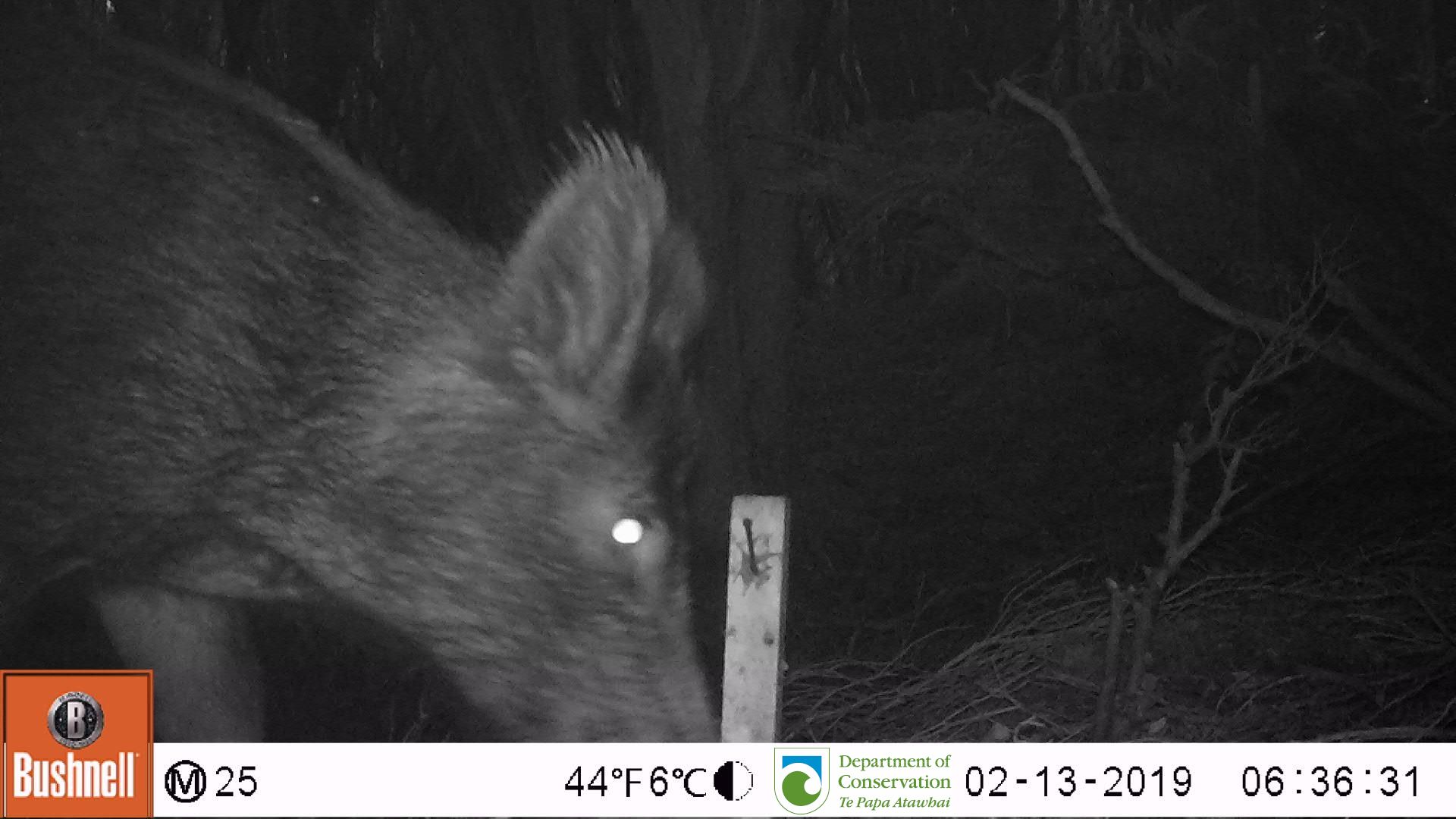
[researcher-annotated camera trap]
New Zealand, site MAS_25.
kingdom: Animalia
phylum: Chordata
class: Mammalia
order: Artiodactyla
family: Suidae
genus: Sus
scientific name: Sus scrofa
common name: pig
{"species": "pig (Sus scrofa)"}